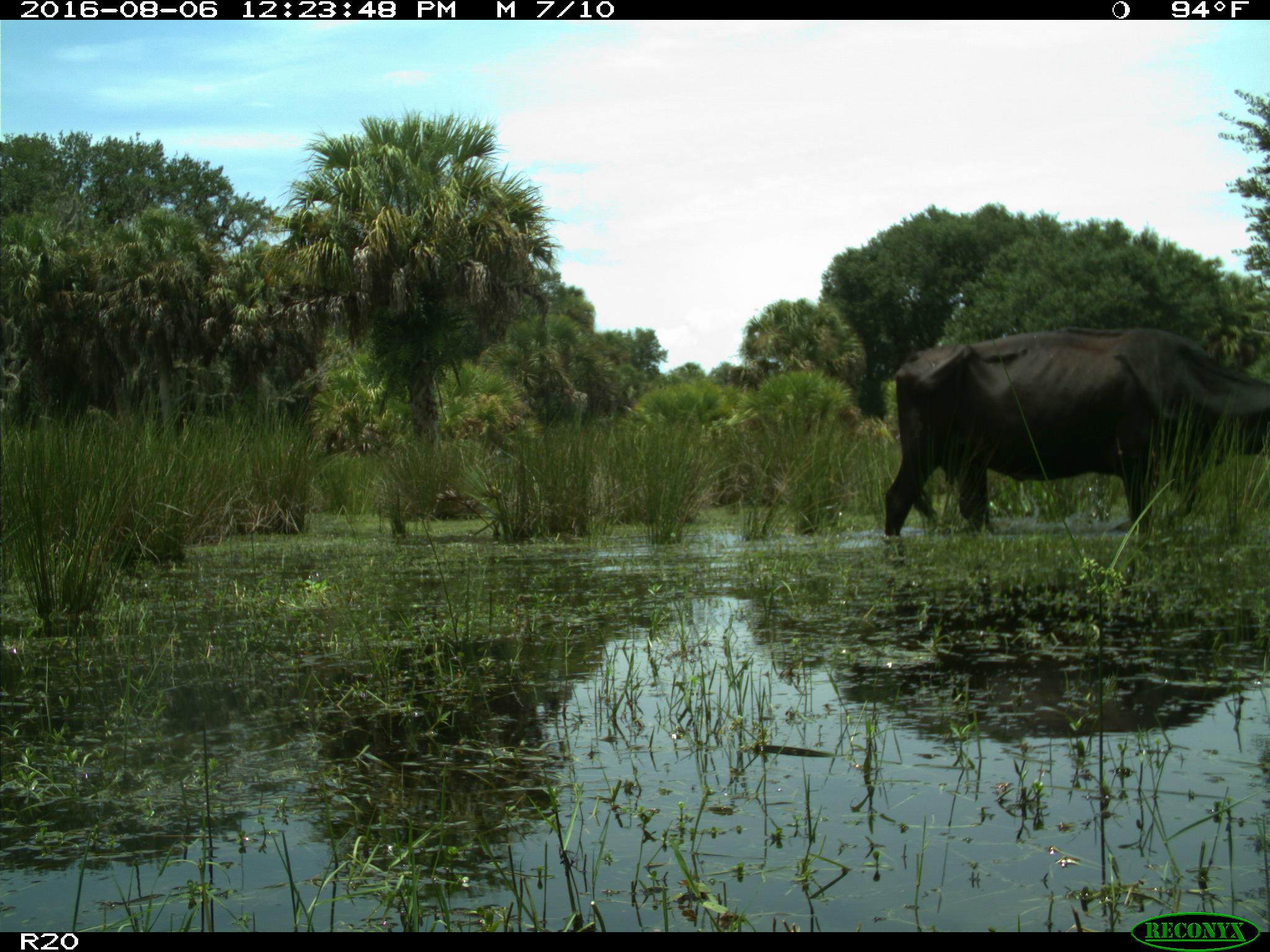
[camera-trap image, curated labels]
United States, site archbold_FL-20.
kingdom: Animalia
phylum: Chordata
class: Mammalia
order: Artiodactyla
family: Bovidae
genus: Bos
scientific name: Bos taurus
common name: domestic cow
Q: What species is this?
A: Bos taurus (domestic cow).